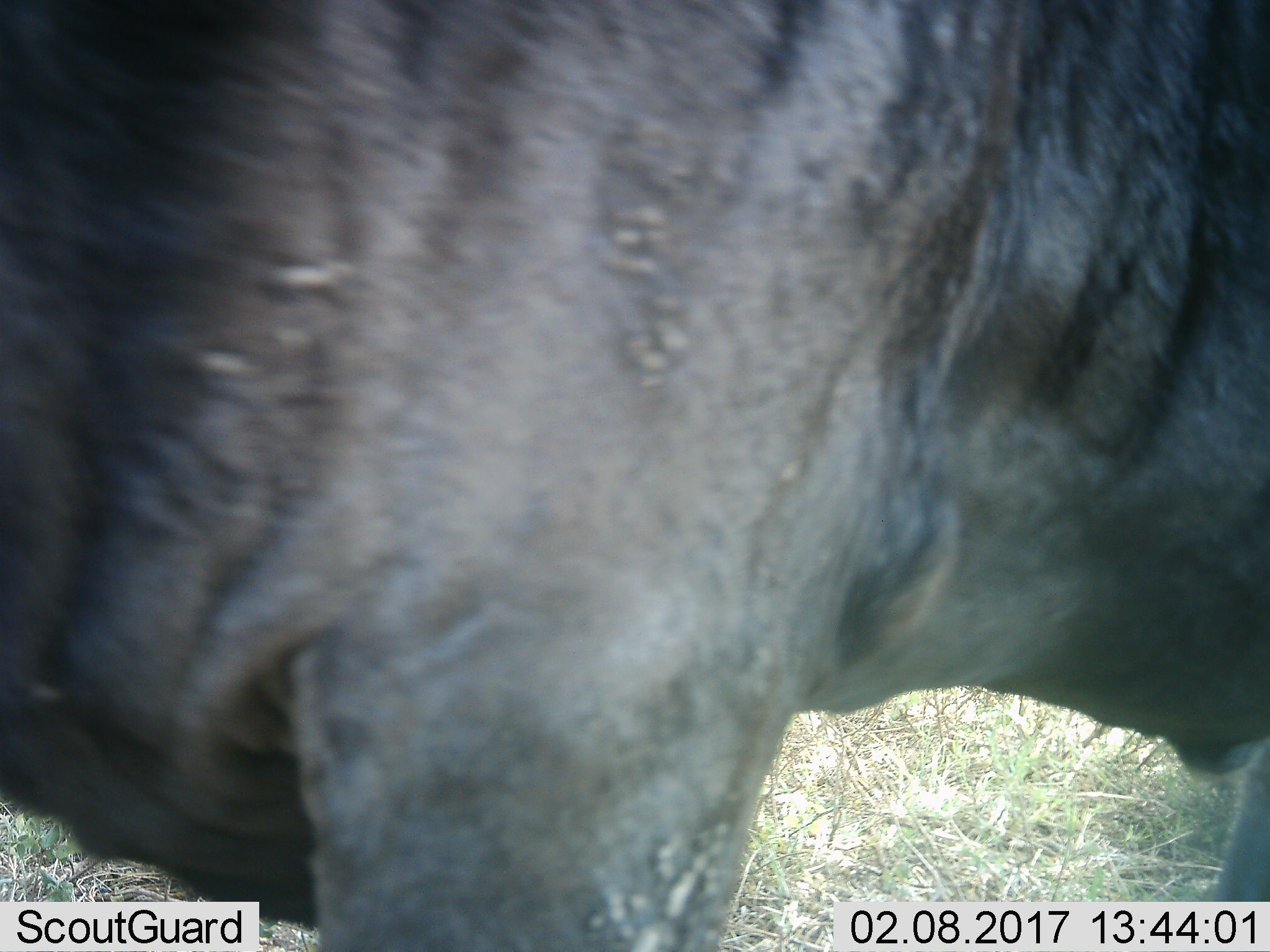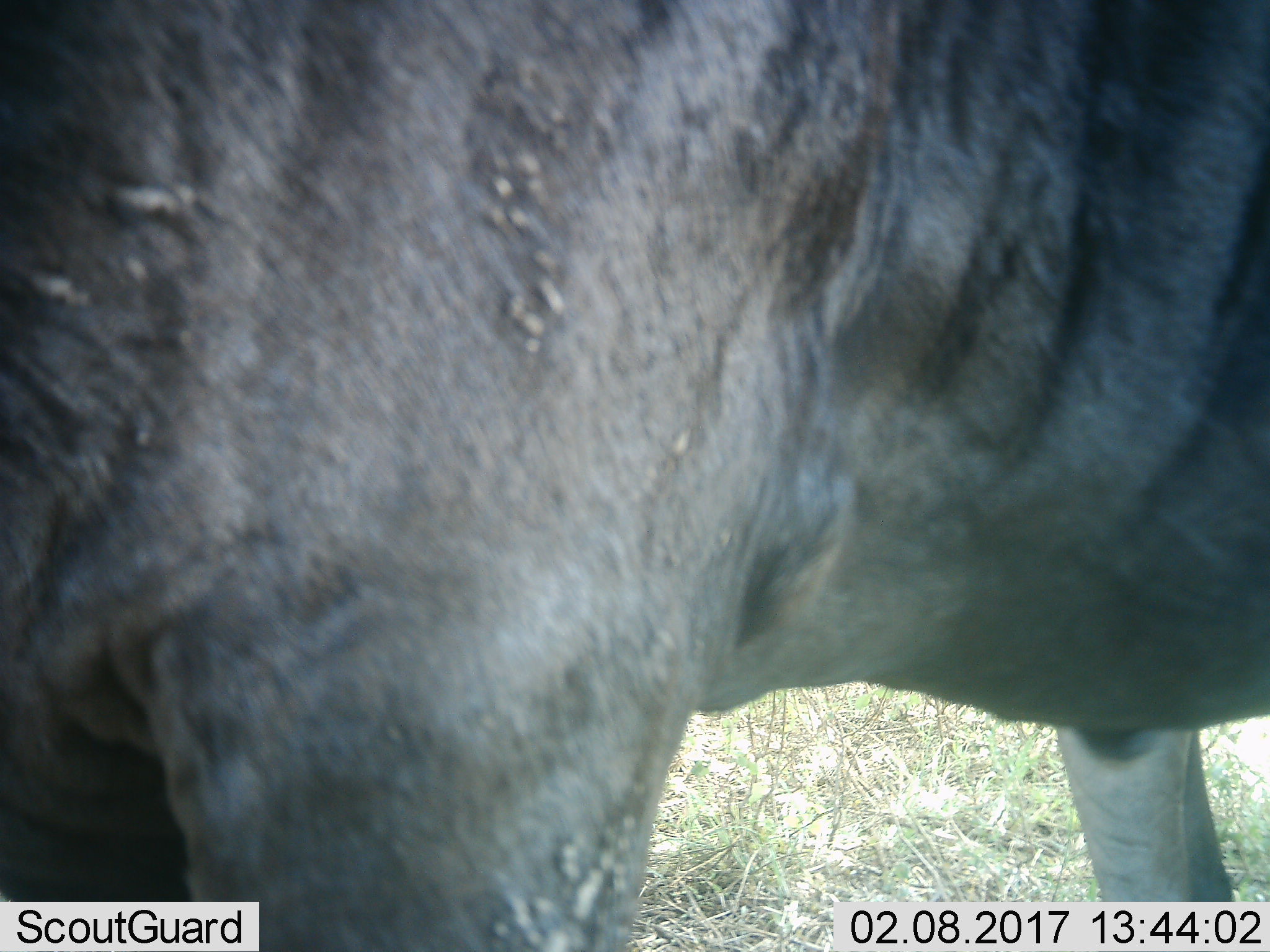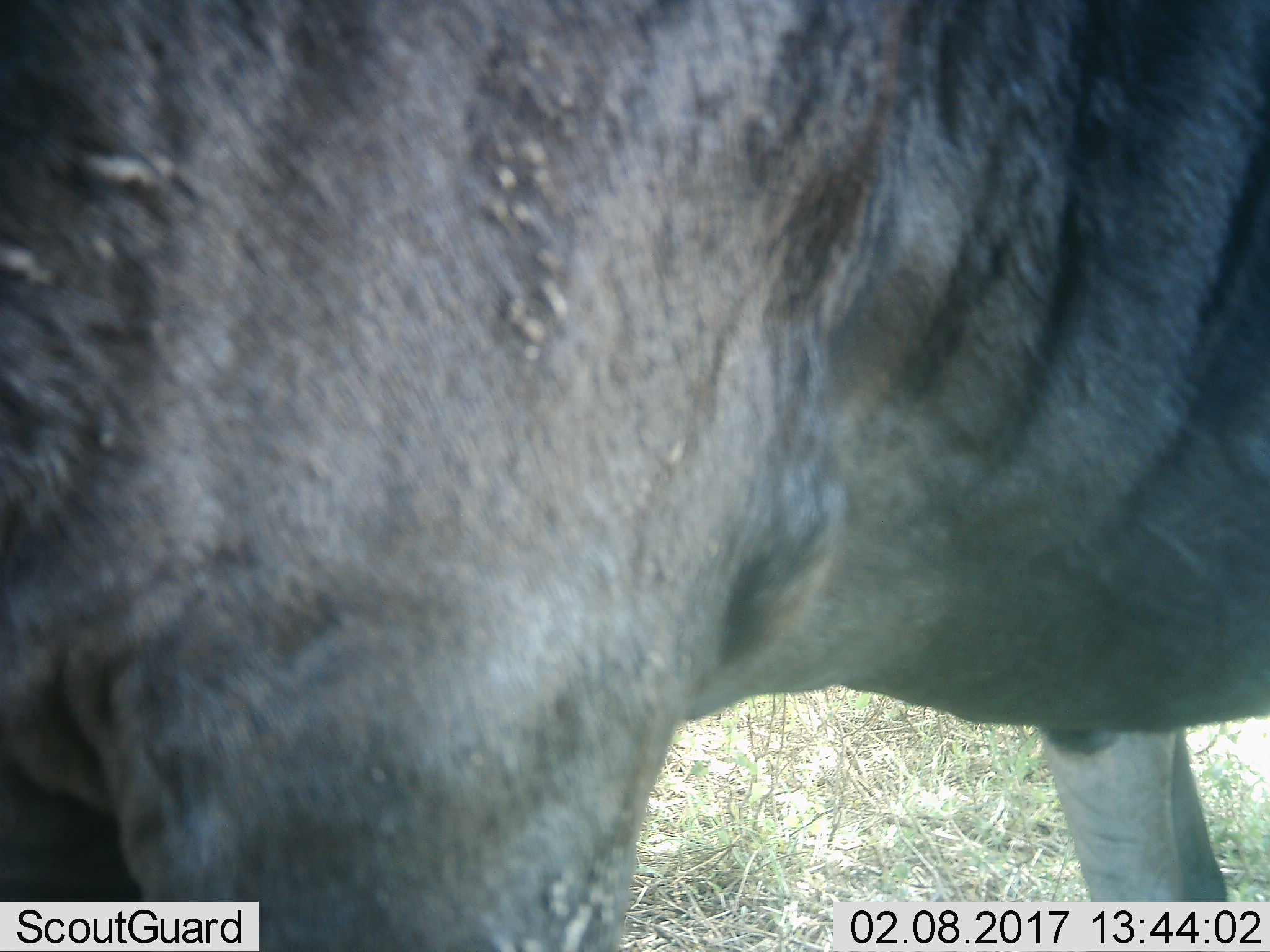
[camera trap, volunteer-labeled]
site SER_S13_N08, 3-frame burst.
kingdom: Animalia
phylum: Chordata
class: Mammalia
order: Artiodactyla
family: Bovidae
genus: Connochaetes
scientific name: Connochaetes taurinus taurinus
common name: blue wildebeest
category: wildebeestblue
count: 1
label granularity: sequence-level